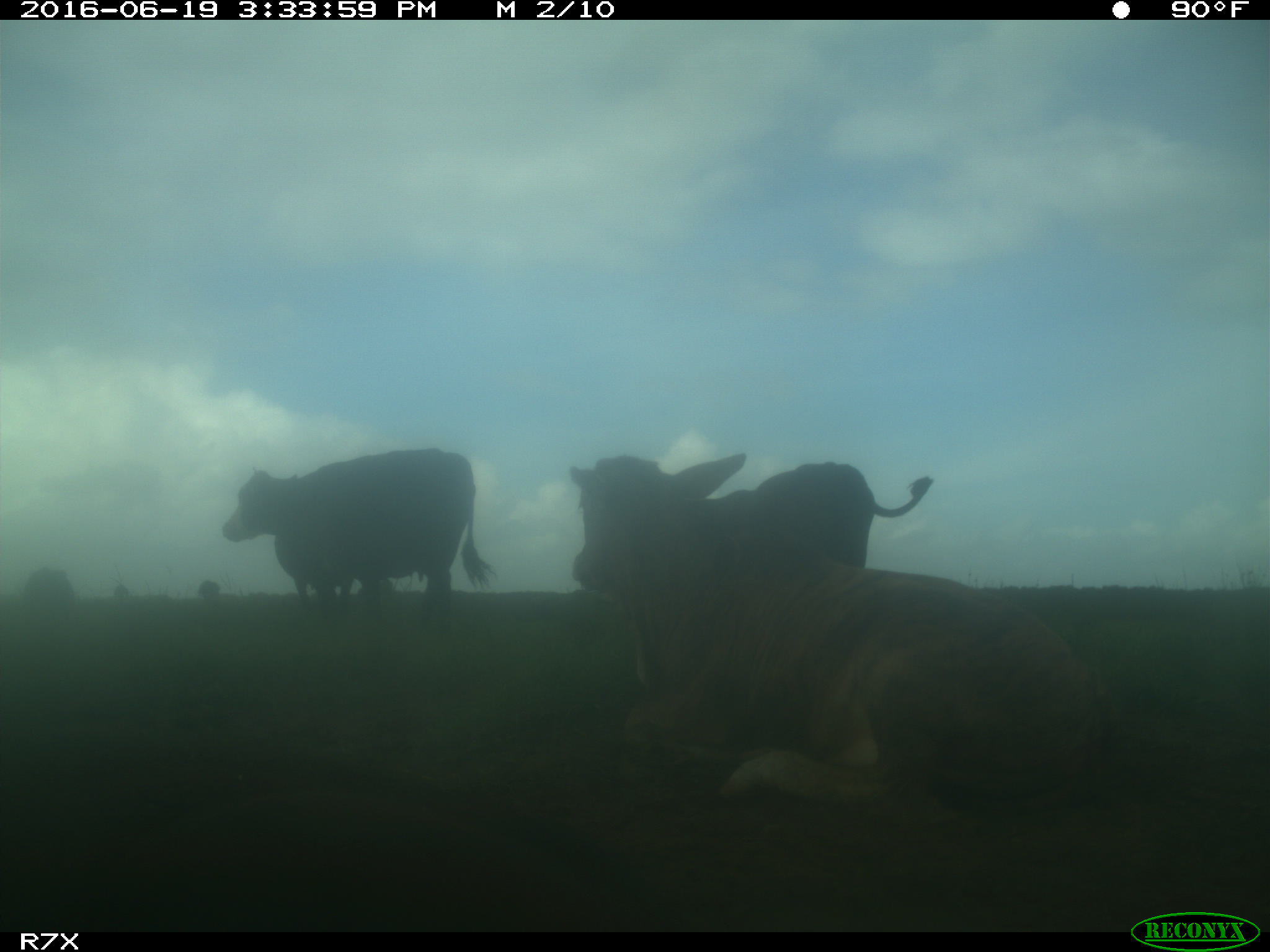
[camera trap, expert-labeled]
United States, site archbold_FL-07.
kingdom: Animalia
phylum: Chordata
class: Mammalia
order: Artiodactyla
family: Bovidae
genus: Bos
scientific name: Bos taurus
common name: domestic cow